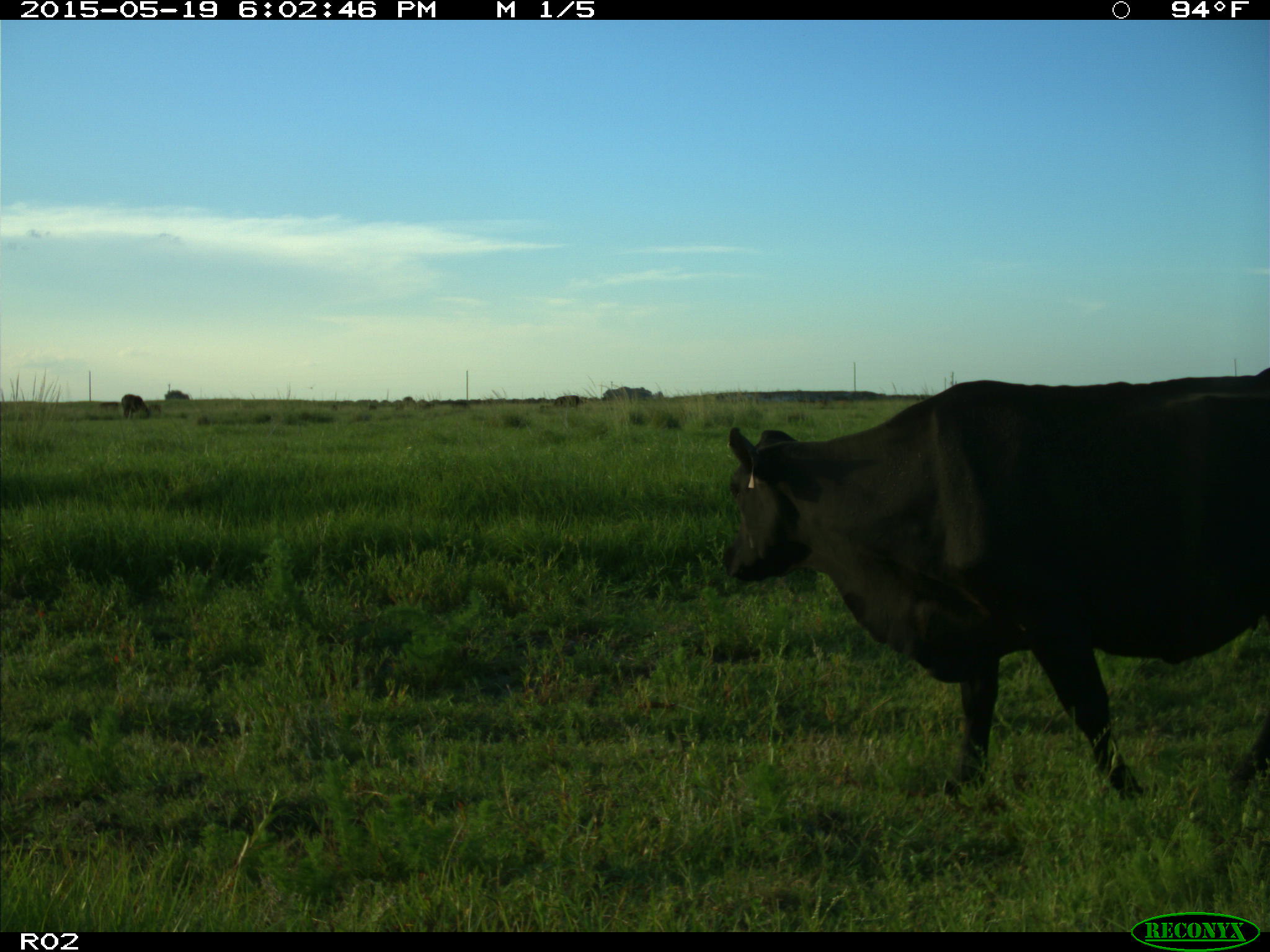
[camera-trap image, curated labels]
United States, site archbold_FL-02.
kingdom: Animalia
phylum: Chordata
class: Mammalia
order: Artiodactyla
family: Bovidae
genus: Bos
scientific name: Bos taurus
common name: domestic cow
Bos taurus (domestic cow).